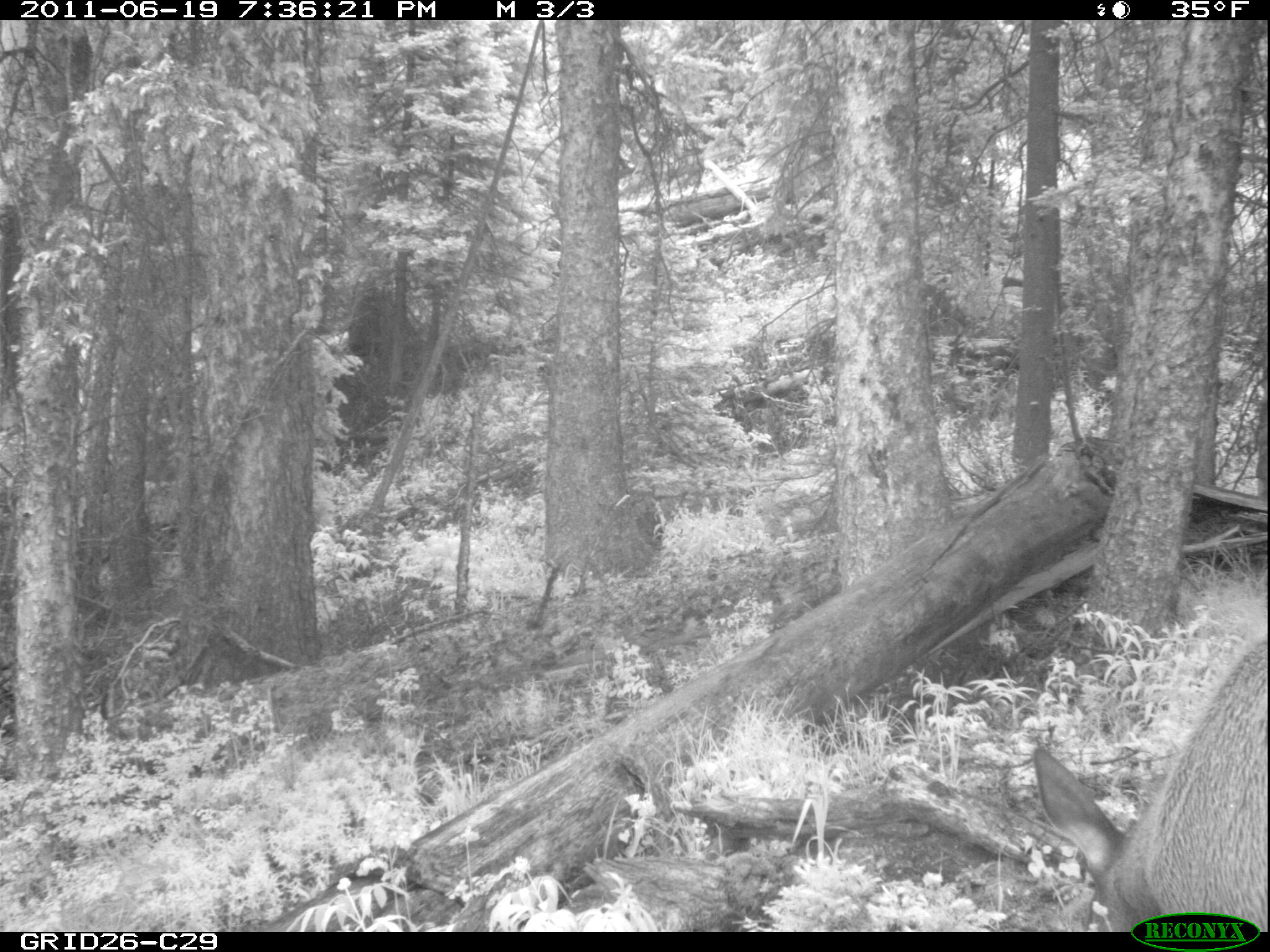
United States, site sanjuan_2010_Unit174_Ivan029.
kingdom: Animalia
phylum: Chordata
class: Mammalia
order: Artiodactyla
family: Cervidae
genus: Cervus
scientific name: Cervus elaphus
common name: red deer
Cervus elaphus (red deer).